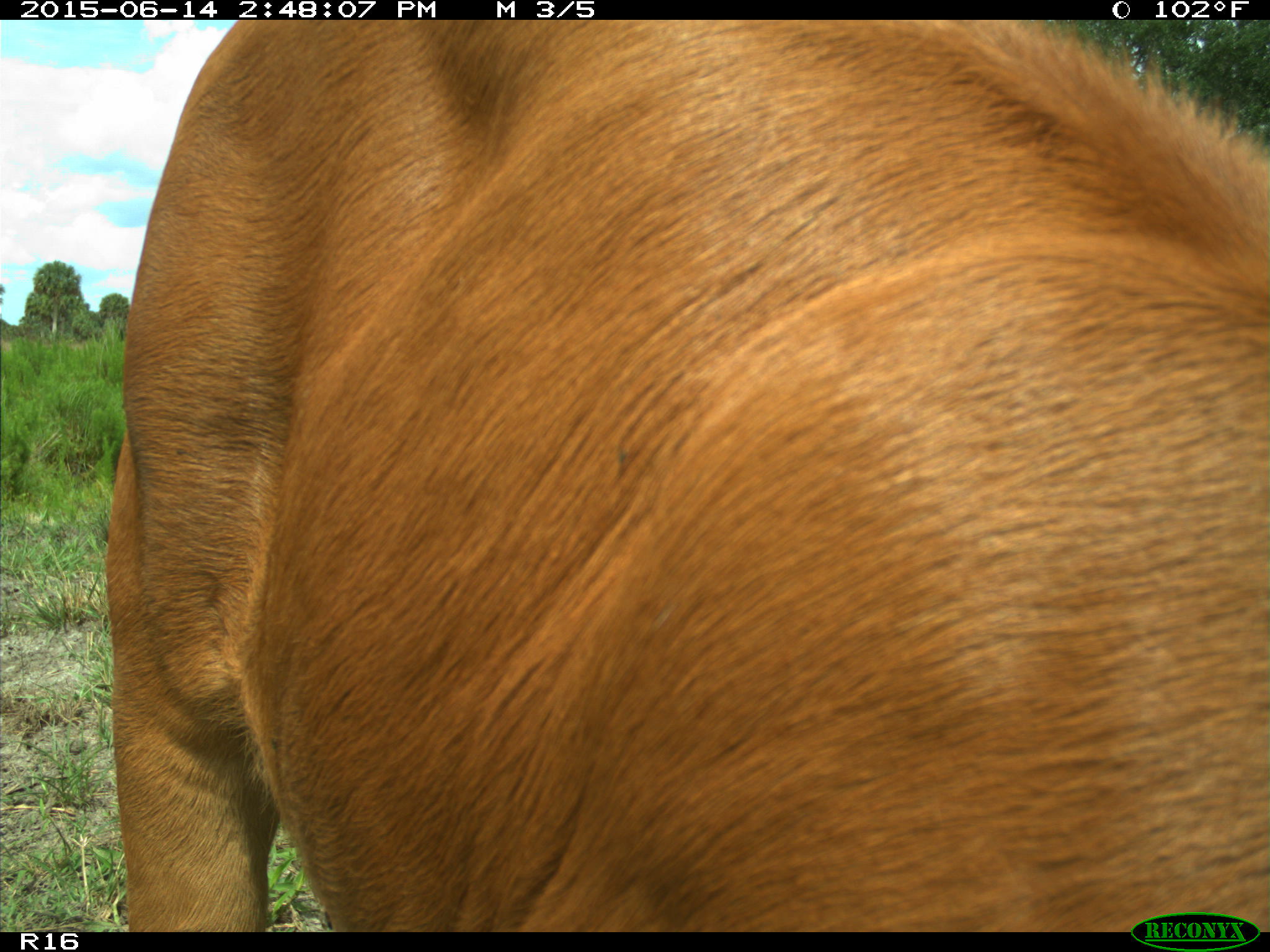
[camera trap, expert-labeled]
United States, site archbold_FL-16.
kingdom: Animalia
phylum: Chordata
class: Mammalia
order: Artiodactyla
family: Bovidae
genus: Bos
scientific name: Bos taurus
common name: domestic cow